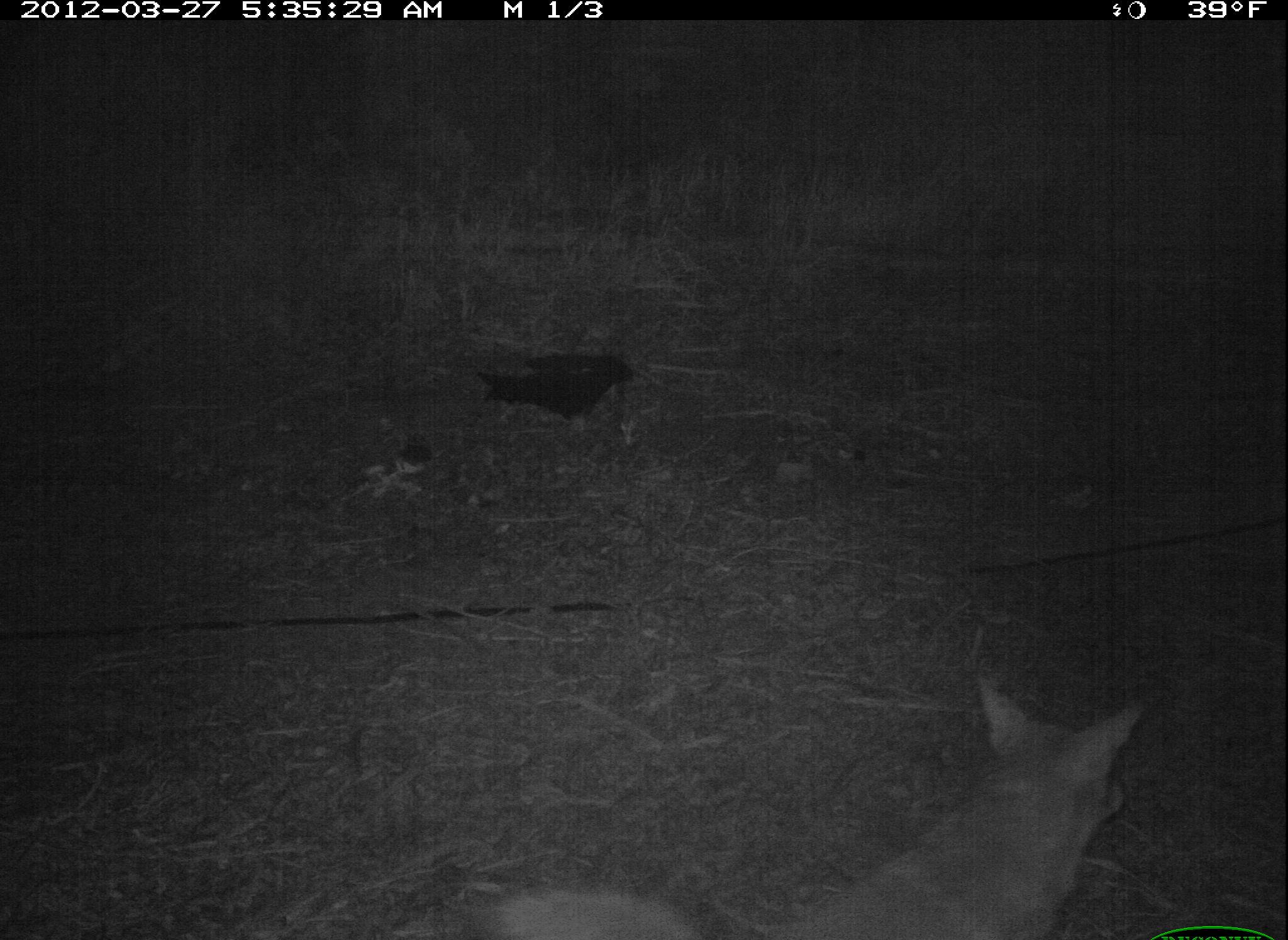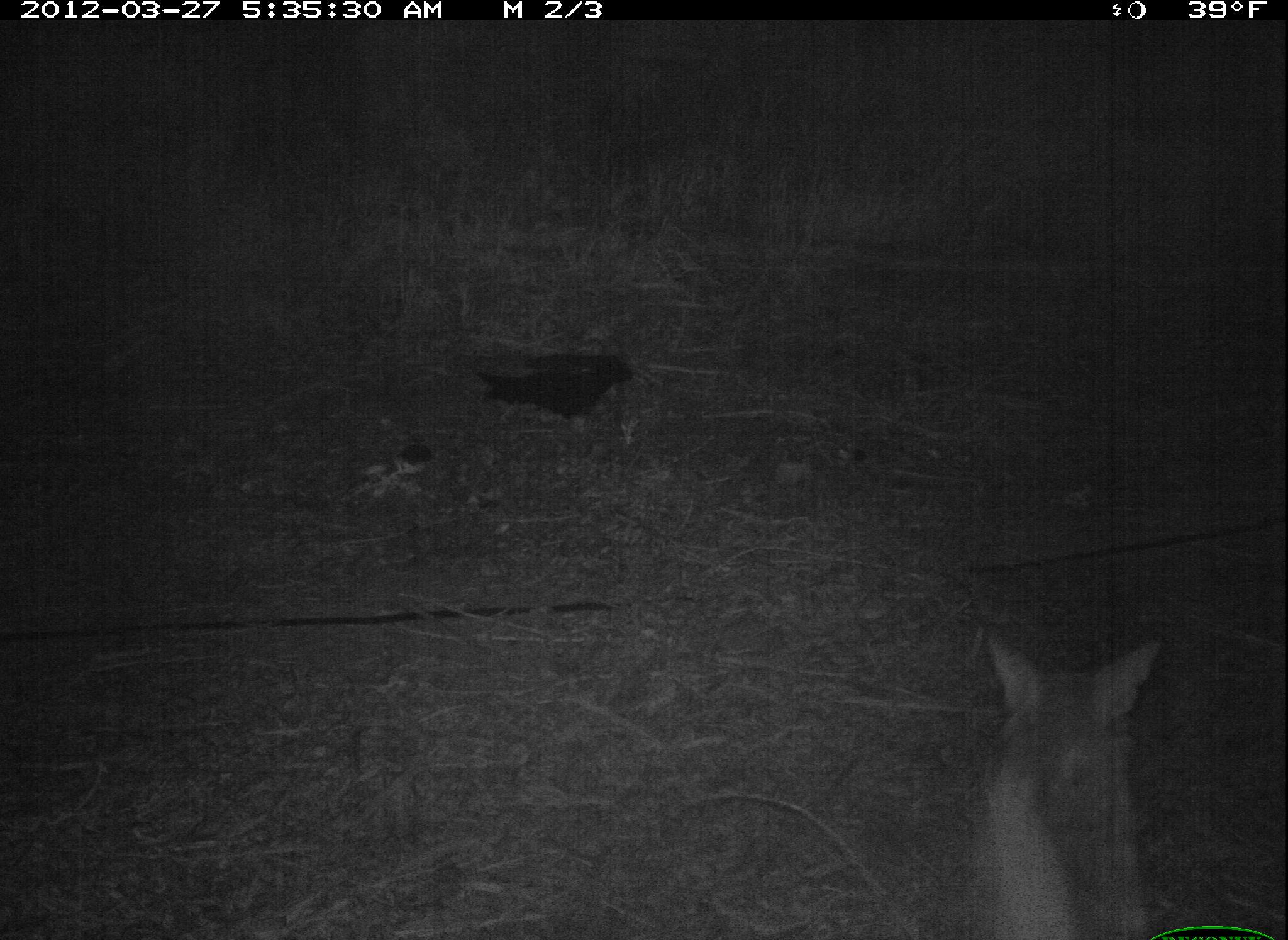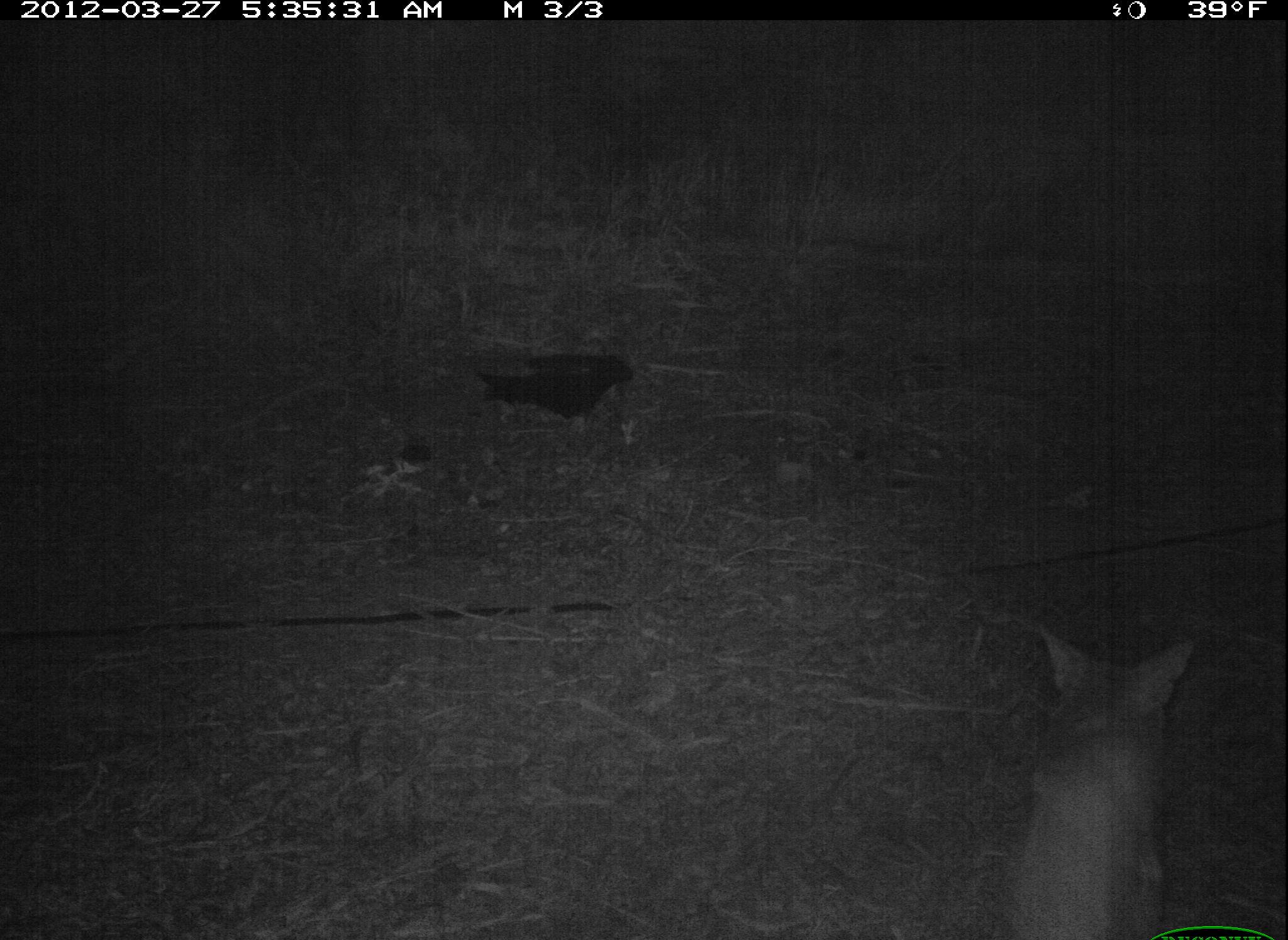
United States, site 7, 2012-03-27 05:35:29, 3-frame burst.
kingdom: Animalia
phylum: Chordata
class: Mammalia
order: Carnivora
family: Canidae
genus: Canis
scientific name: Canis latrans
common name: coyote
Coyote (Canis latrans).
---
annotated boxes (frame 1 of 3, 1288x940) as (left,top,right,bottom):
coyote: (692,688,1135,940)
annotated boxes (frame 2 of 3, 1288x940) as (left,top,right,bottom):
coyote: (966,623,1182,937)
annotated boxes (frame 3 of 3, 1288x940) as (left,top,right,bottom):
coyote: (997,607,1208,937)